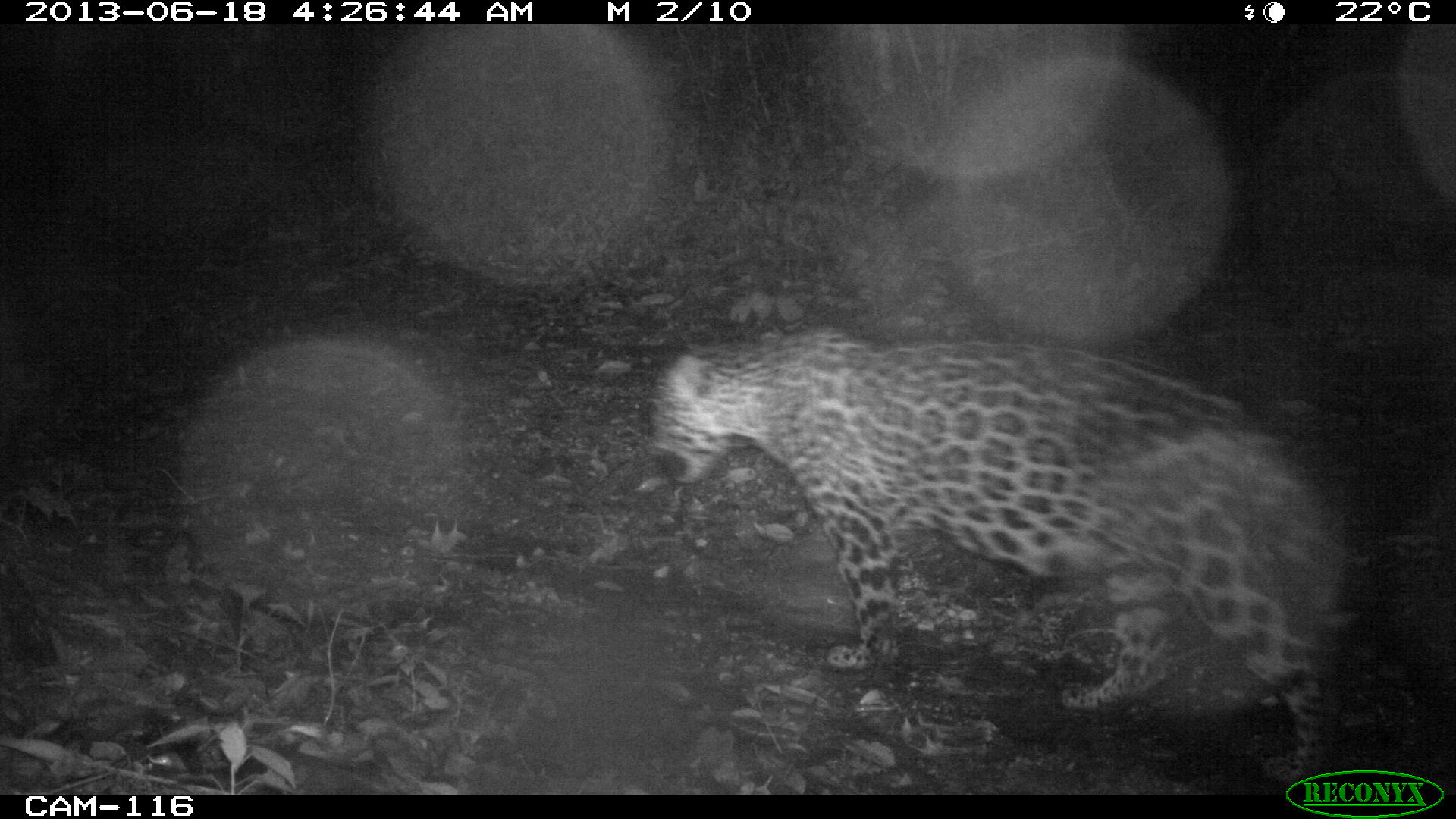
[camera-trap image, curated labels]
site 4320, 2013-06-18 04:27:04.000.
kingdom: Animalia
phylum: Chordata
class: Mammalia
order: Carnivora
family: Felidae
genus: Panthera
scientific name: Panthera onca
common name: jaguar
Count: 1.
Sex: female.